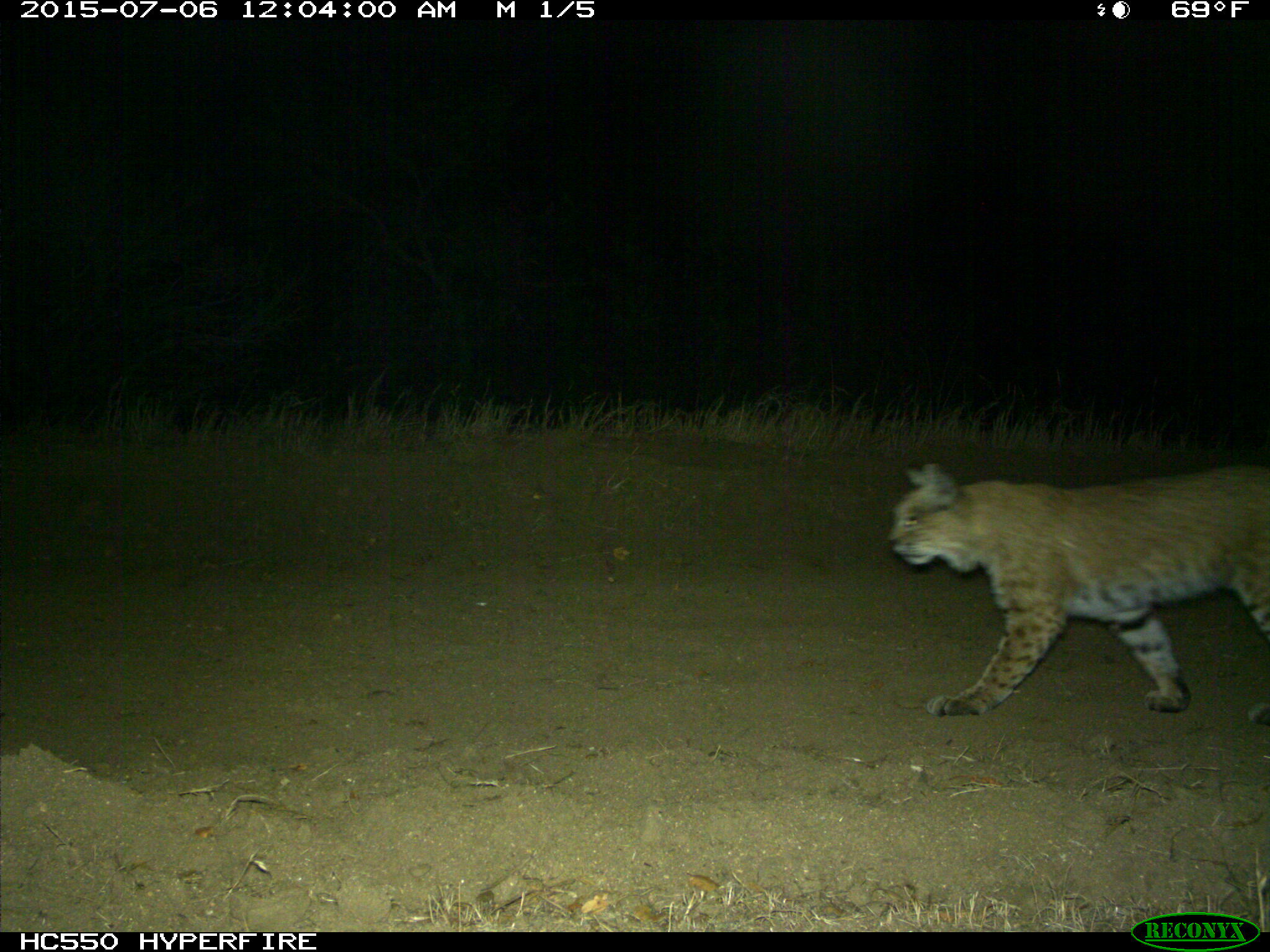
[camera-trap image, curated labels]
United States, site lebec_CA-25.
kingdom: Animalia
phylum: Chordata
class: Mammalia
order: Carnivora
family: Felidae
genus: Lynx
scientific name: Lynx rufus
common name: bobcat